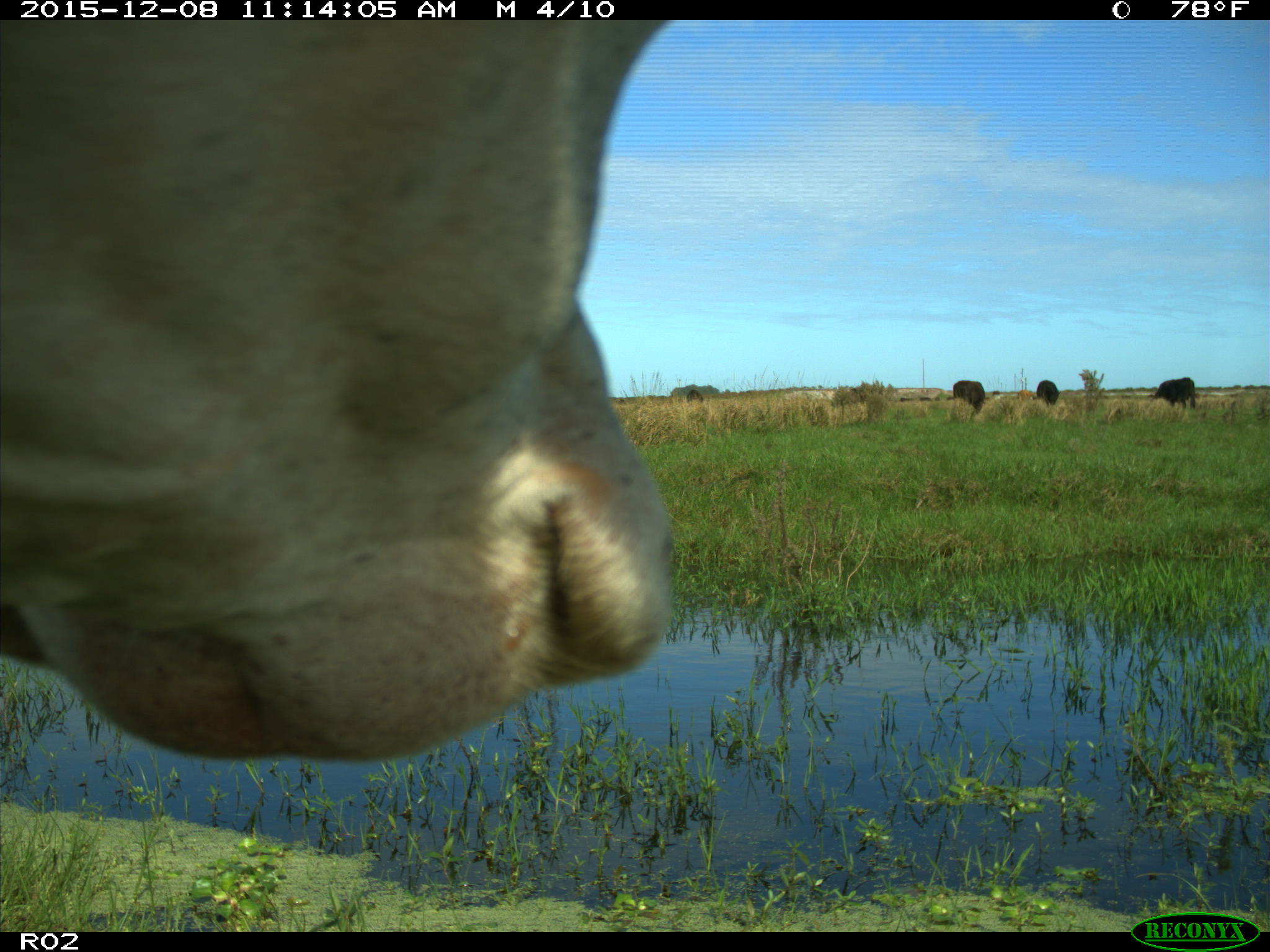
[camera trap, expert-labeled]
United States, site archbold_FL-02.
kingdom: Animalia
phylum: Chordata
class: Mammalia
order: Artiodactyla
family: Bovidae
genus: Bos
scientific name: Bos taurus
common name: domestic cow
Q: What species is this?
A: Bos taurus (domestic cow).